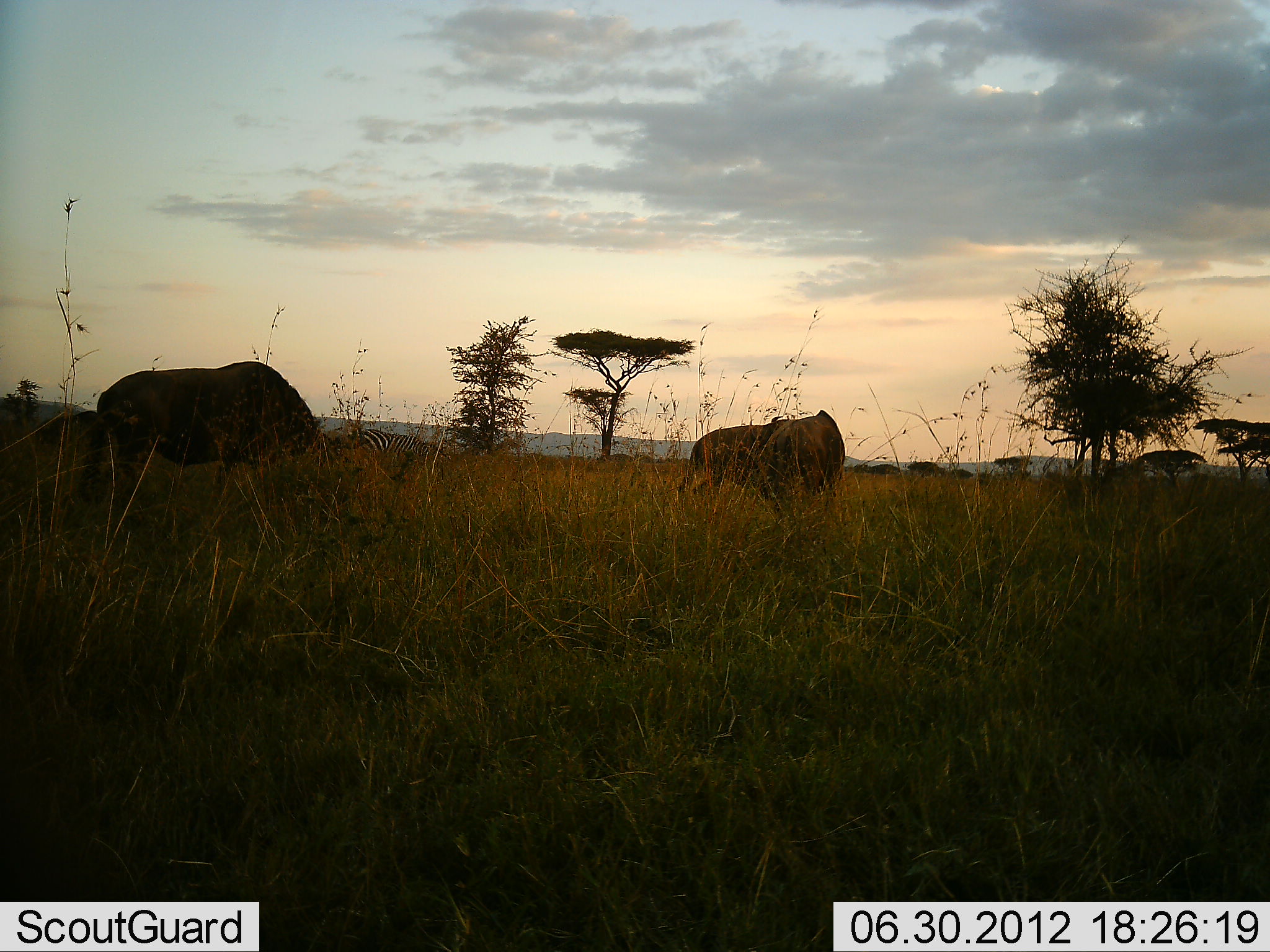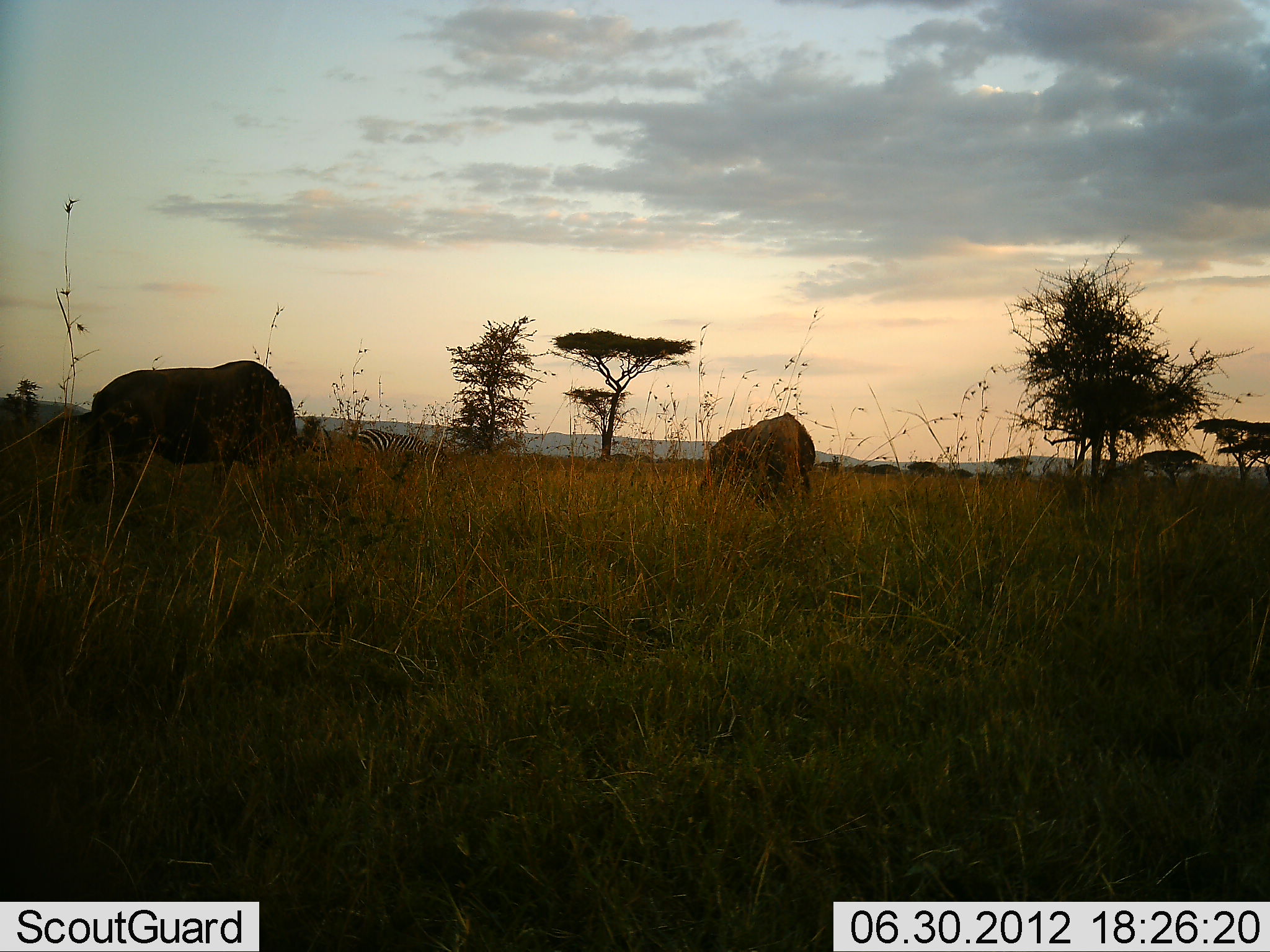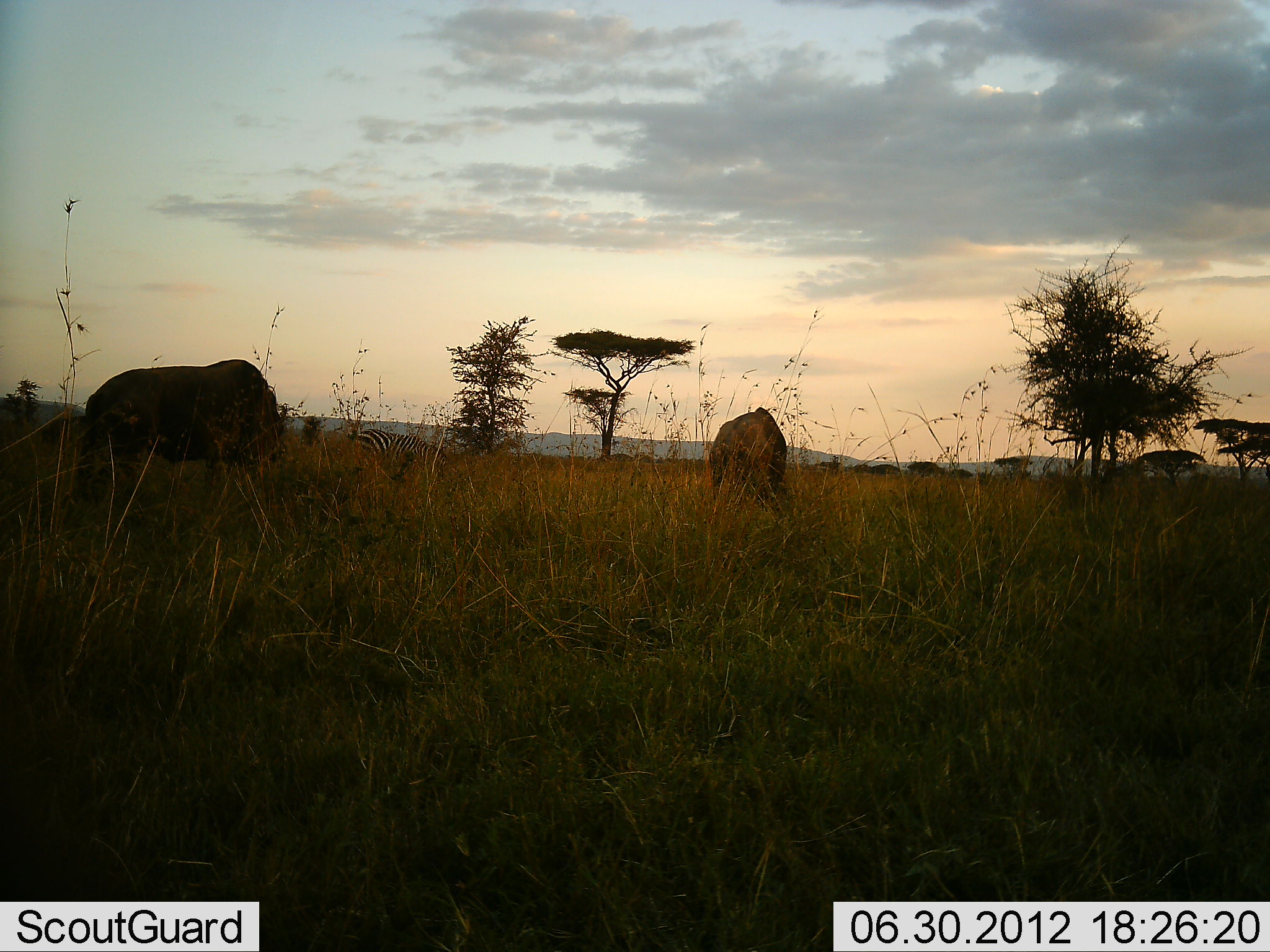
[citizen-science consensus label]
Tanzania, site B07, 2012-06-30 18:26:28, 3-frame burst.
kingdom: Animalia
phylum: Chordata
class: Mammalia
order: Artiodactyla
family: Bovidae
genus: Connochaetes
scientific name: Connochaetes taurinus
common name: blue wildebeest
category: wildebeest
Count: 2.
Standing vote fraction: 12%.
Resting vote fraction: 0%.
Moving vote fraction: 12%.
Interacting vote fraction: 0%.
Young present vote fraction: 0%.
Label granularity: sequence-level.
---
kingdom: Animalia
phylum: Chordata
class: Mammalia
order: Perissodactyla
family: Equidae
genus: Equus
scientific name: Equus quagga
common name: plains zebra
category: zebra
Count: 1.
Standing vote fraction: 33%.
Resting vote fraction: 0%.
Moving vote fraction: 0%.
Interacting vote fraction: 0%.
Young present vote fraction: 0%.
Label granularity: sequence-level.